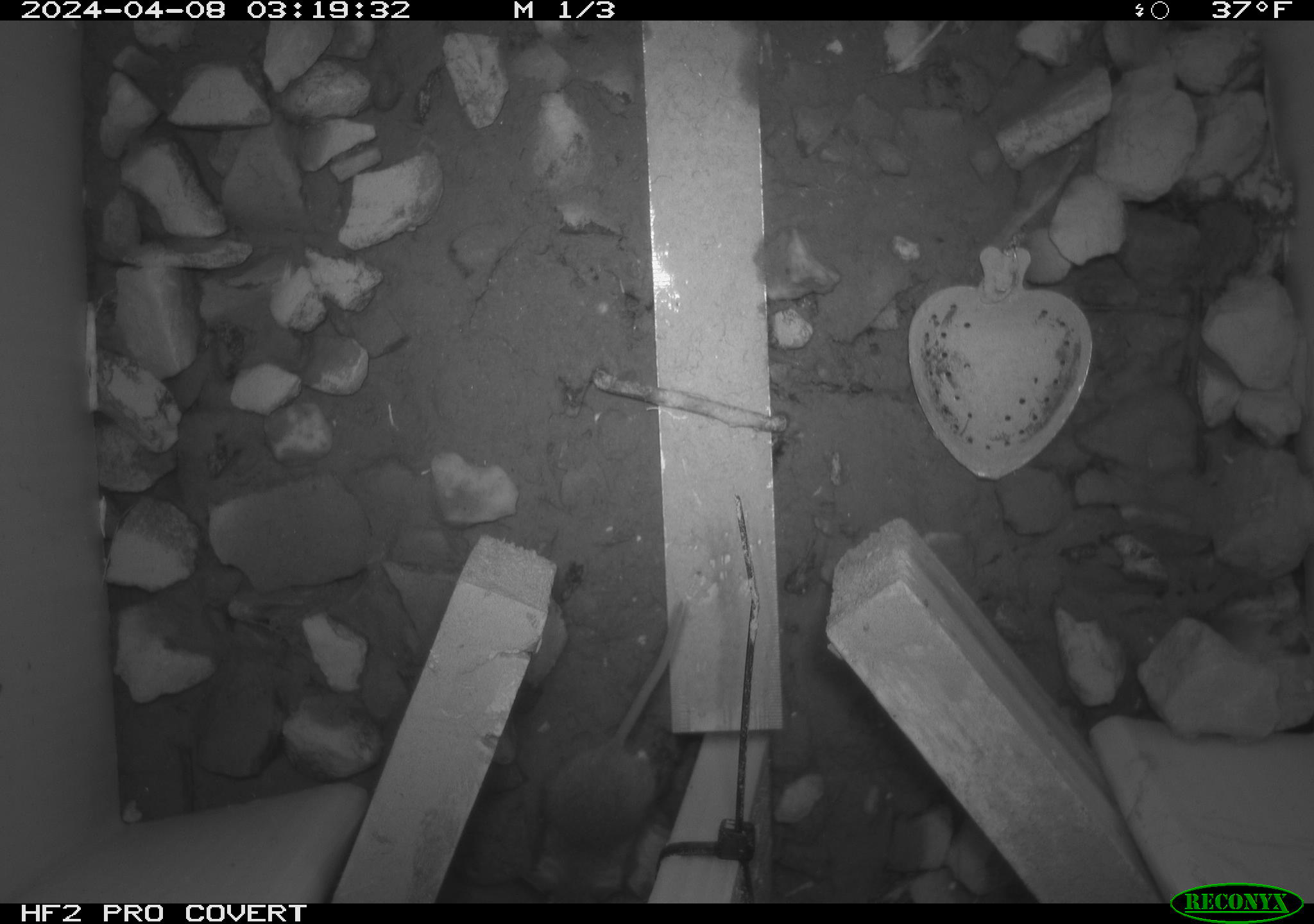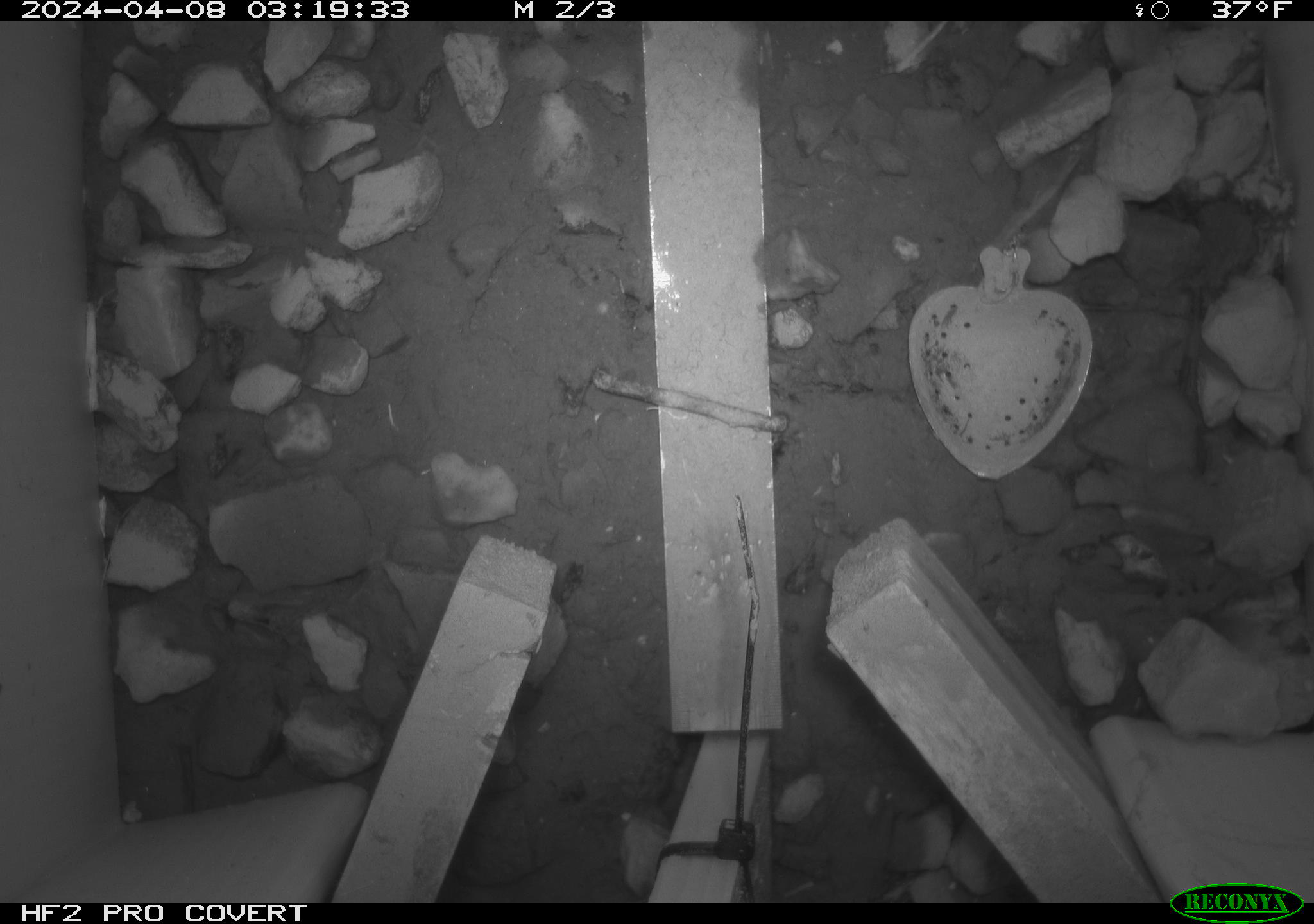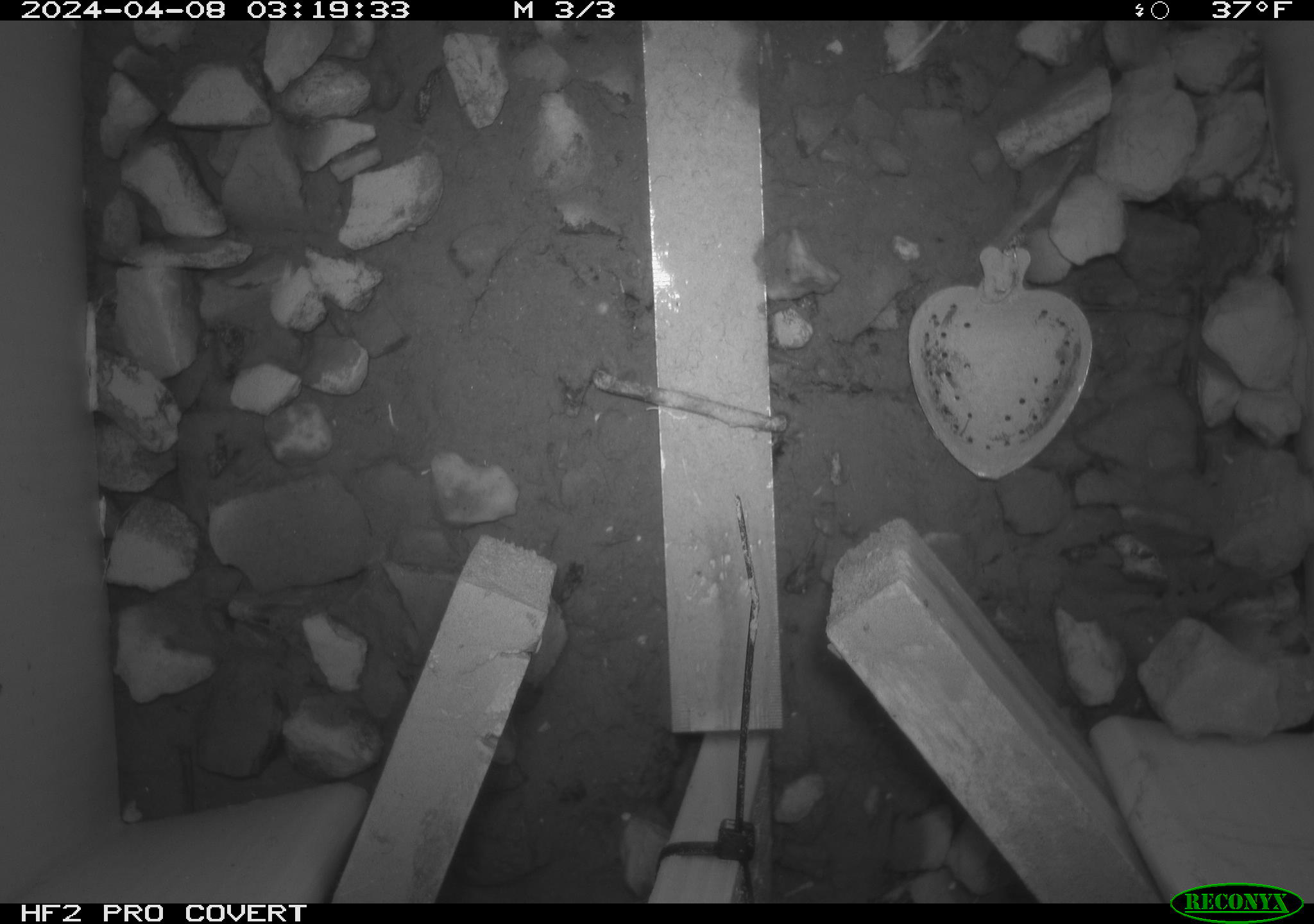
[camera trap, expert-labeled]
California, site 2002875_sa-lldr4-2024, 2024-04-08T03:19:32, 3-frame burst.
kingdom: Animalia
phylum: Chordata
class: Mammalia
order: Rodentia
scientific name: Rodentia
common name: mouse species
Mouse species (Rodentia).